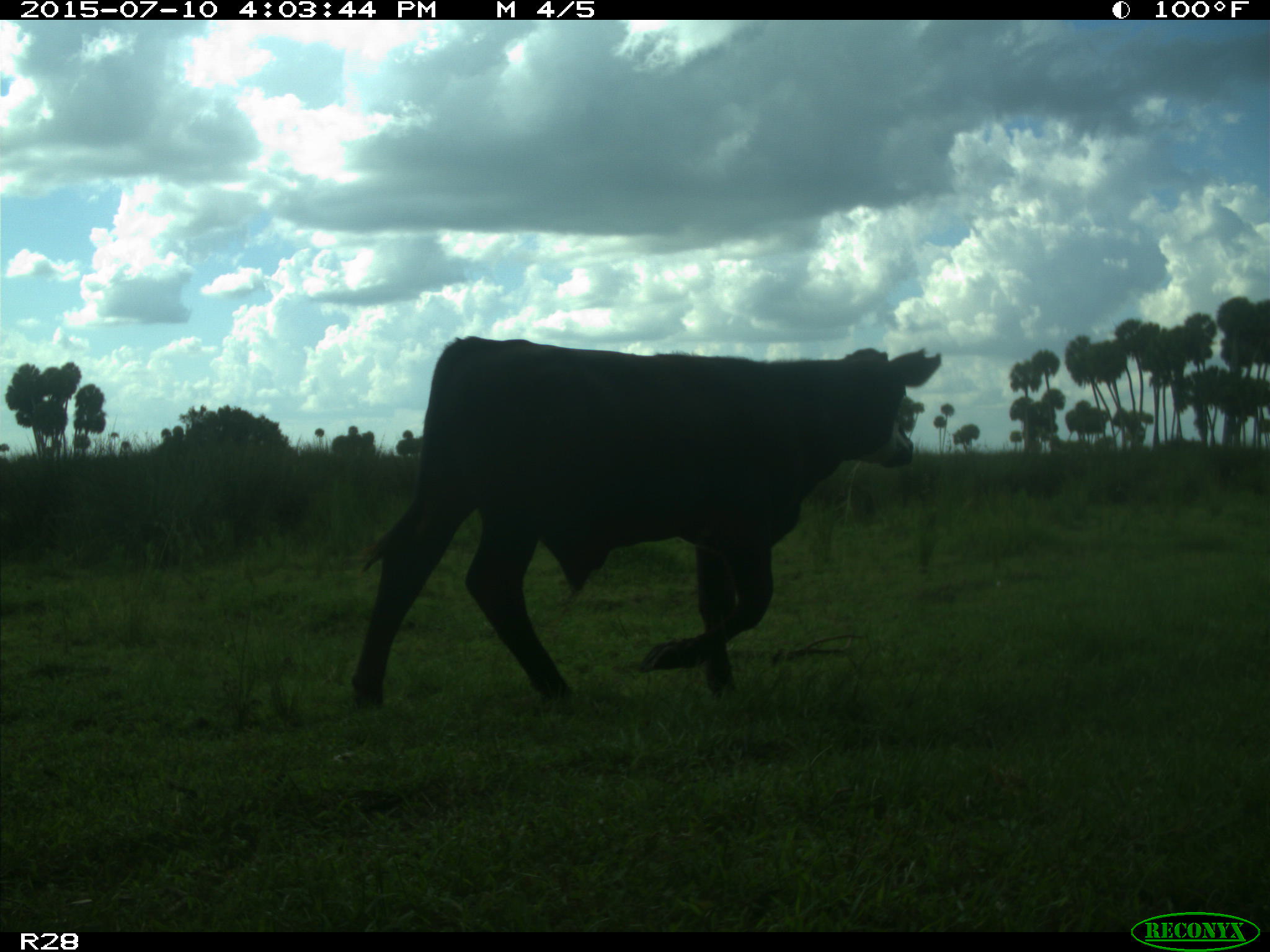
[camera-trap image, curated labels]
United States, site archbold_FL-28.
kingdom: Animalia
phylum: Chordata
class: Mammalia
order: Artiodactyla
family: Bovidae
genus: Bos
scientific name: Bos taurus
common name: domestic cow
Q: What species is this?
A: Bos taurus (domestic cow).